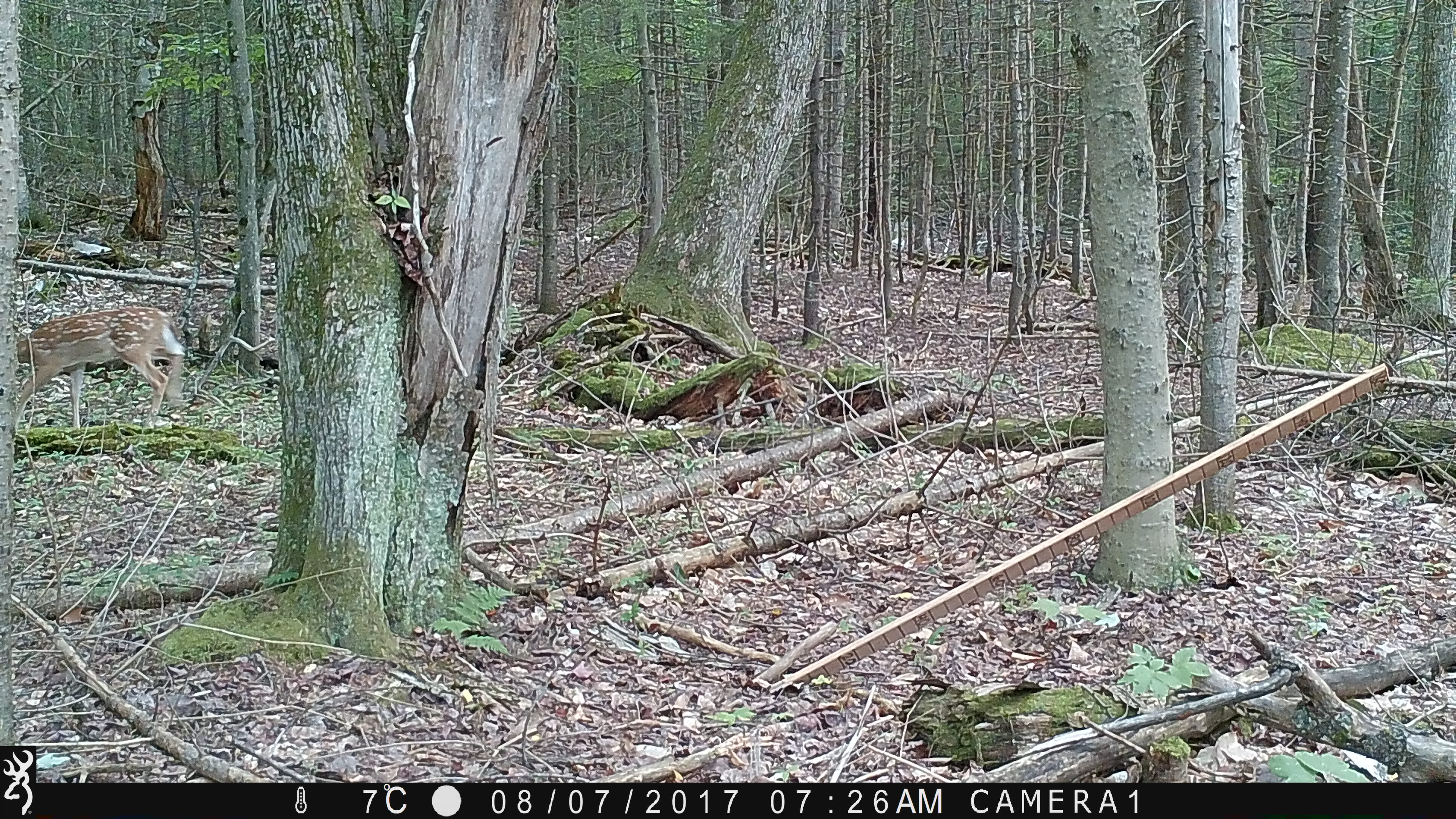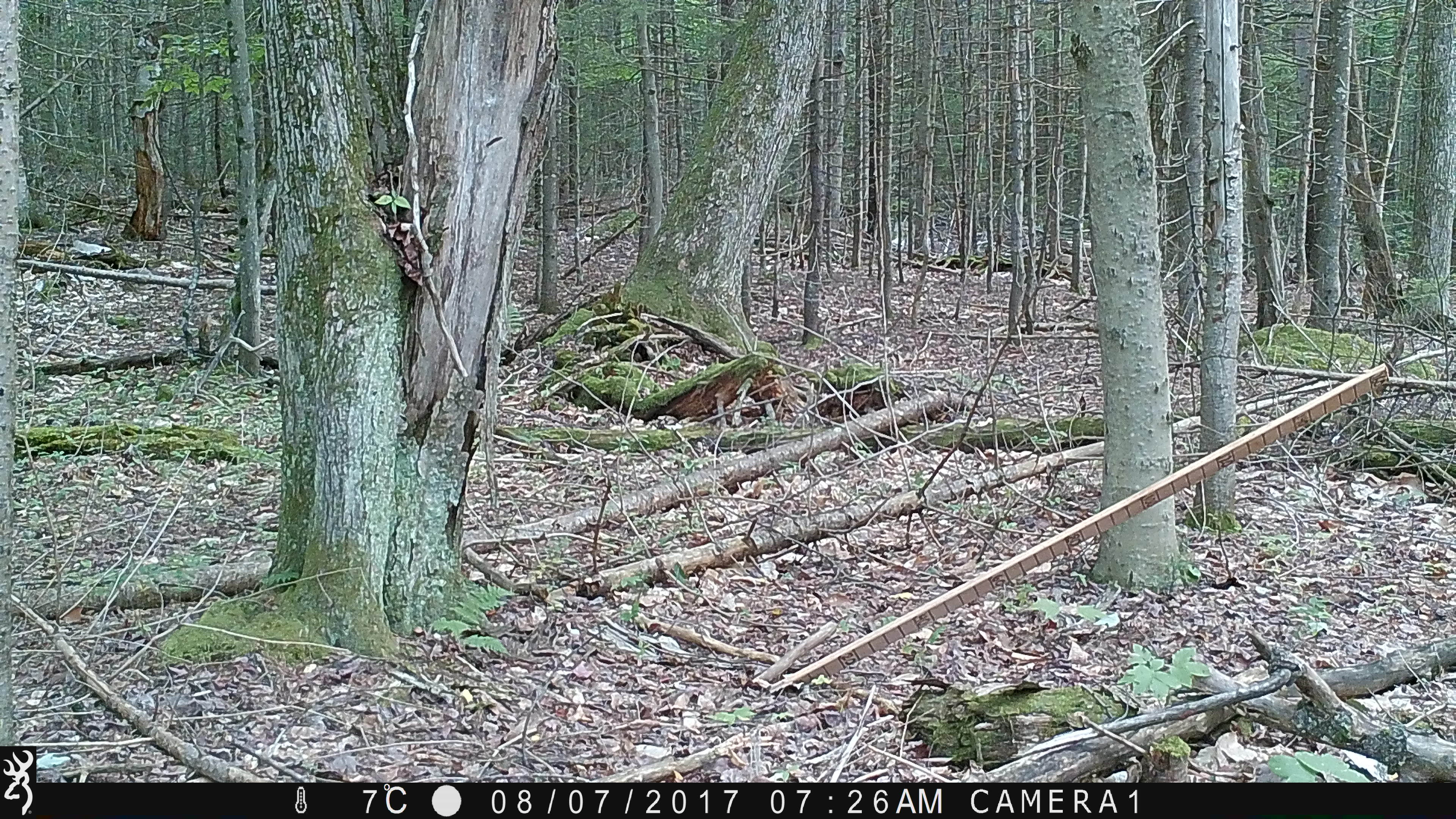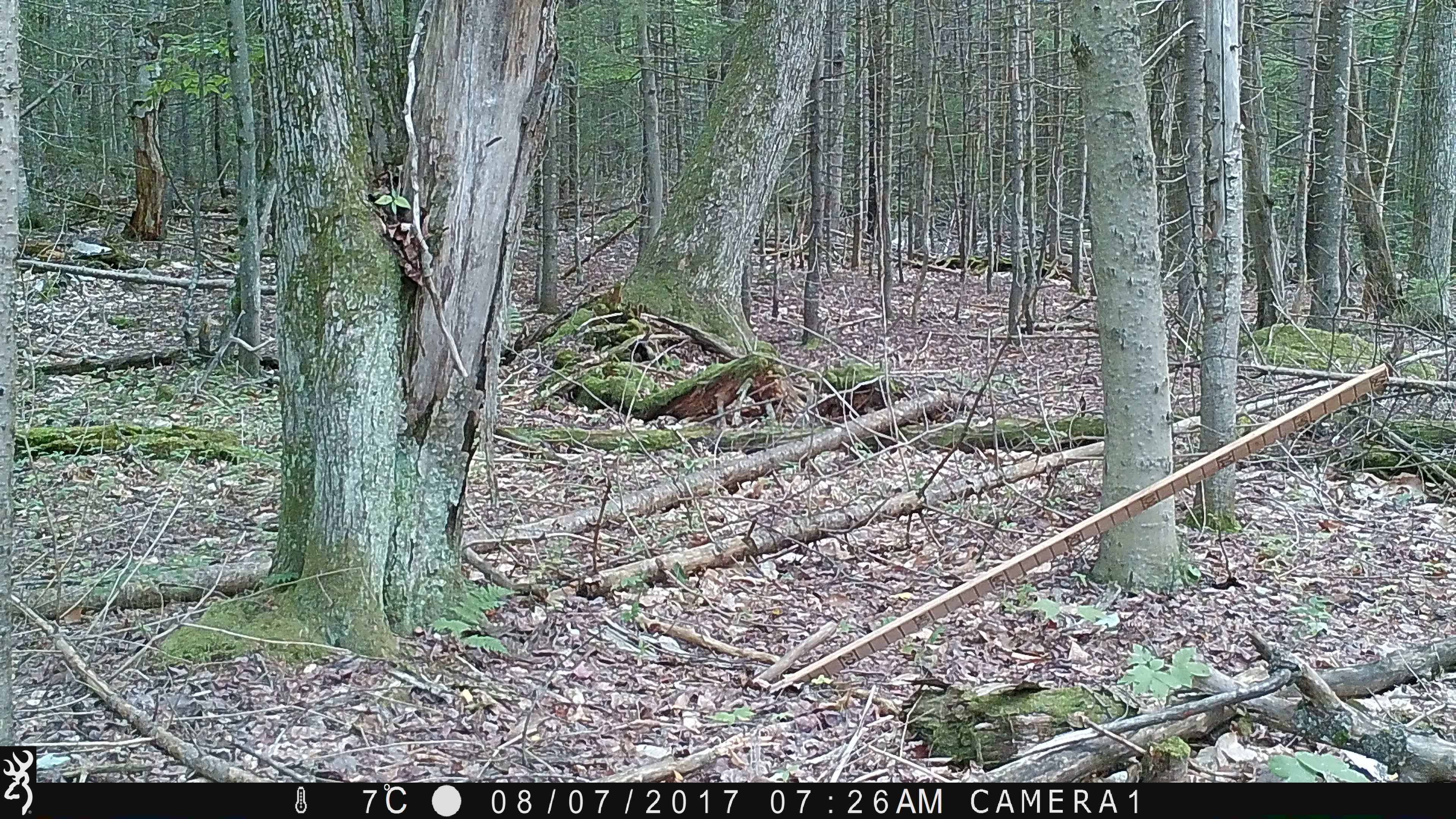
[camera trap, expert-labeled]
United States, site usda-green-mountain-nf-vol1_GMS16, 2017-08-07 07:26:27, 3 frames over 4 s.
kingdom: Animalia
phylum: Chordata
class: Mammalia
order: Artiodactyla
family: Cervidae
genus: Odocoileus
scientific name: Odocoileus virginianus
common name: white-tailed deer